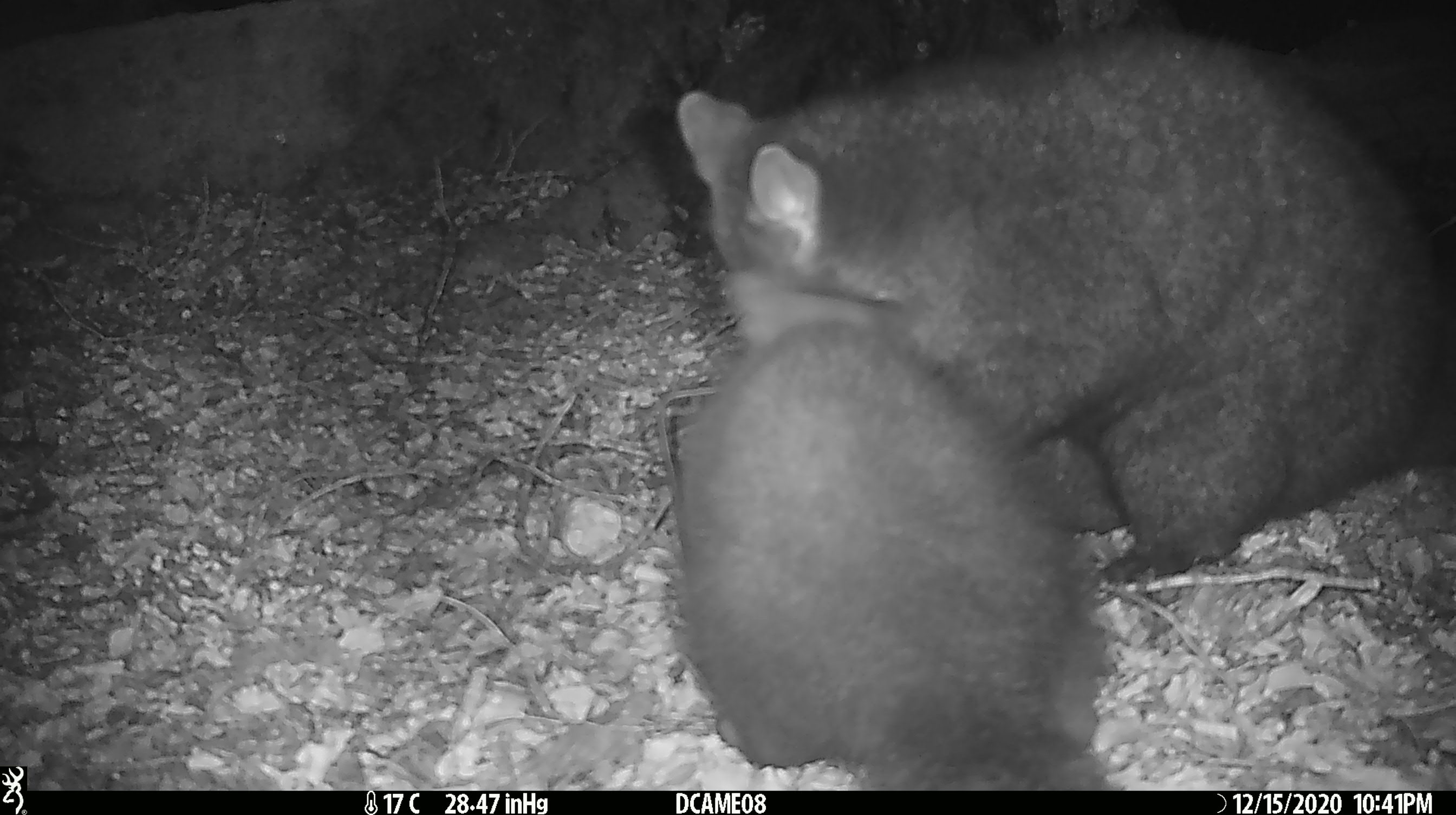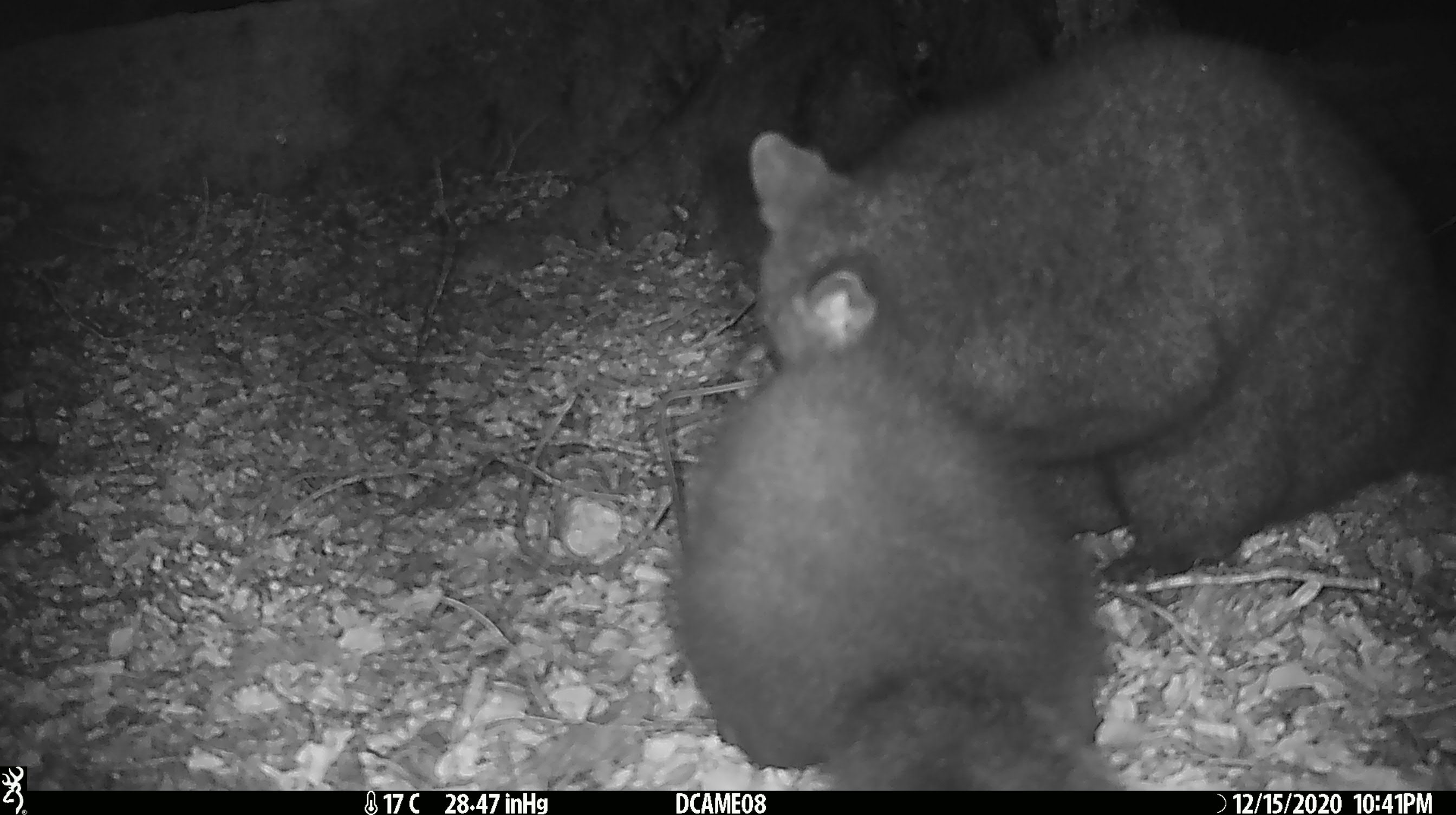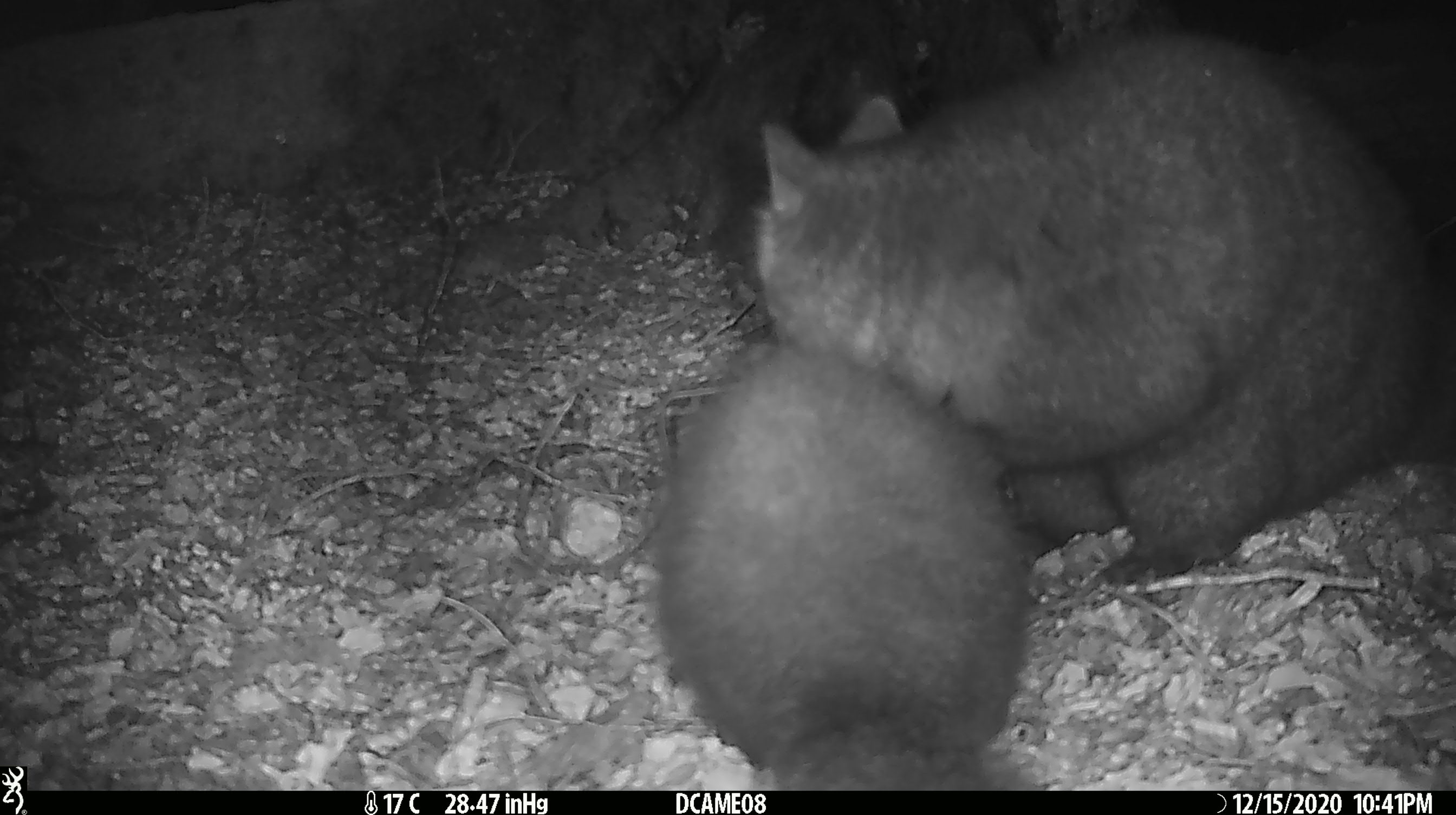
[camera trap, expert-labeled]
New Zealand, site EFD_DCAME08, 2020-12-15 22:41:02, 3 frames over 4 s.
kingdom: Animalia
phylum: Chordata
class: Mammalia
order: Diprotodontia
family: Phalangeridae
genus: Trichosurus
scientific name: Trichosurus vulpecula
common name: common brushtail possum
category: possum